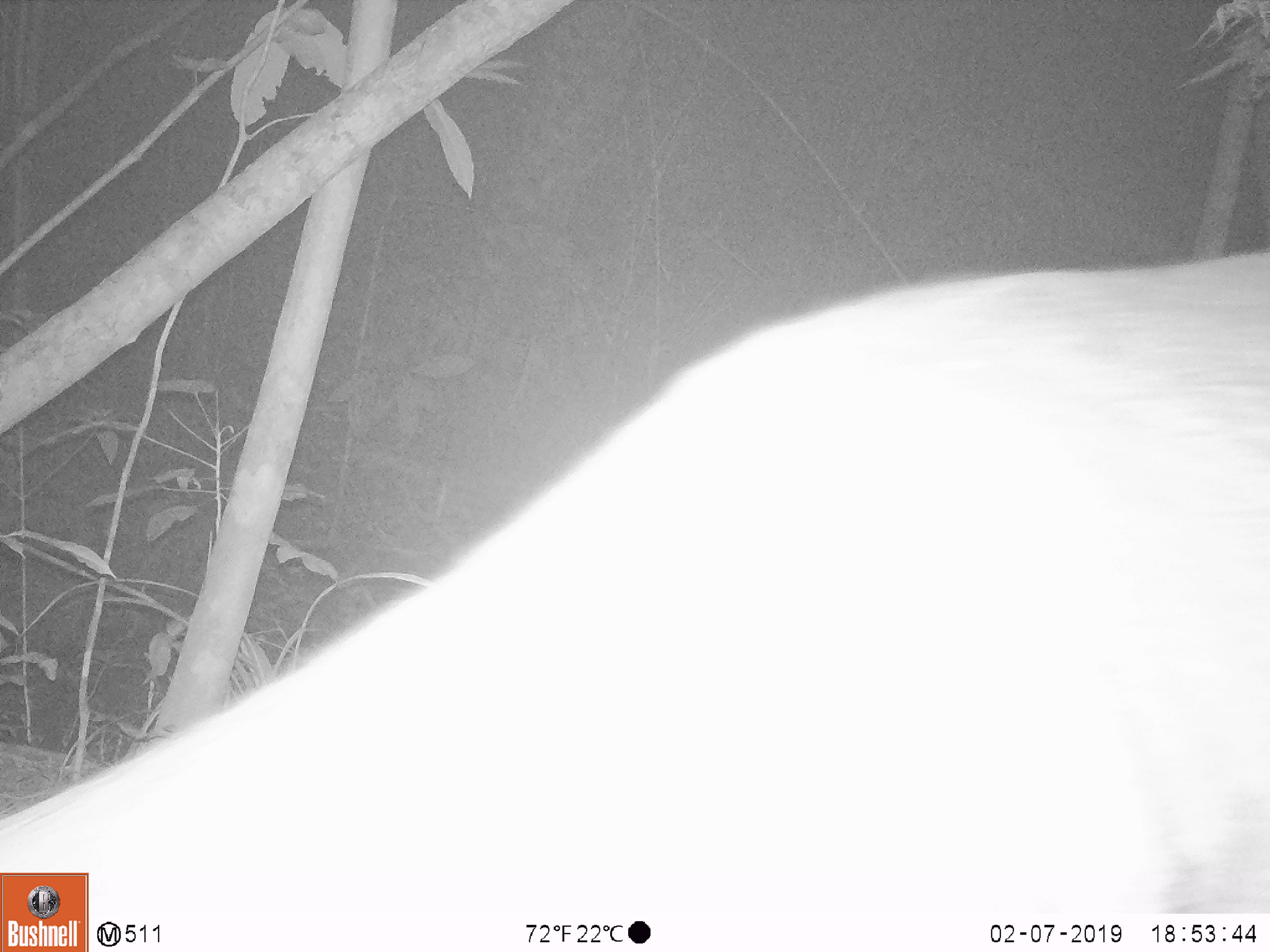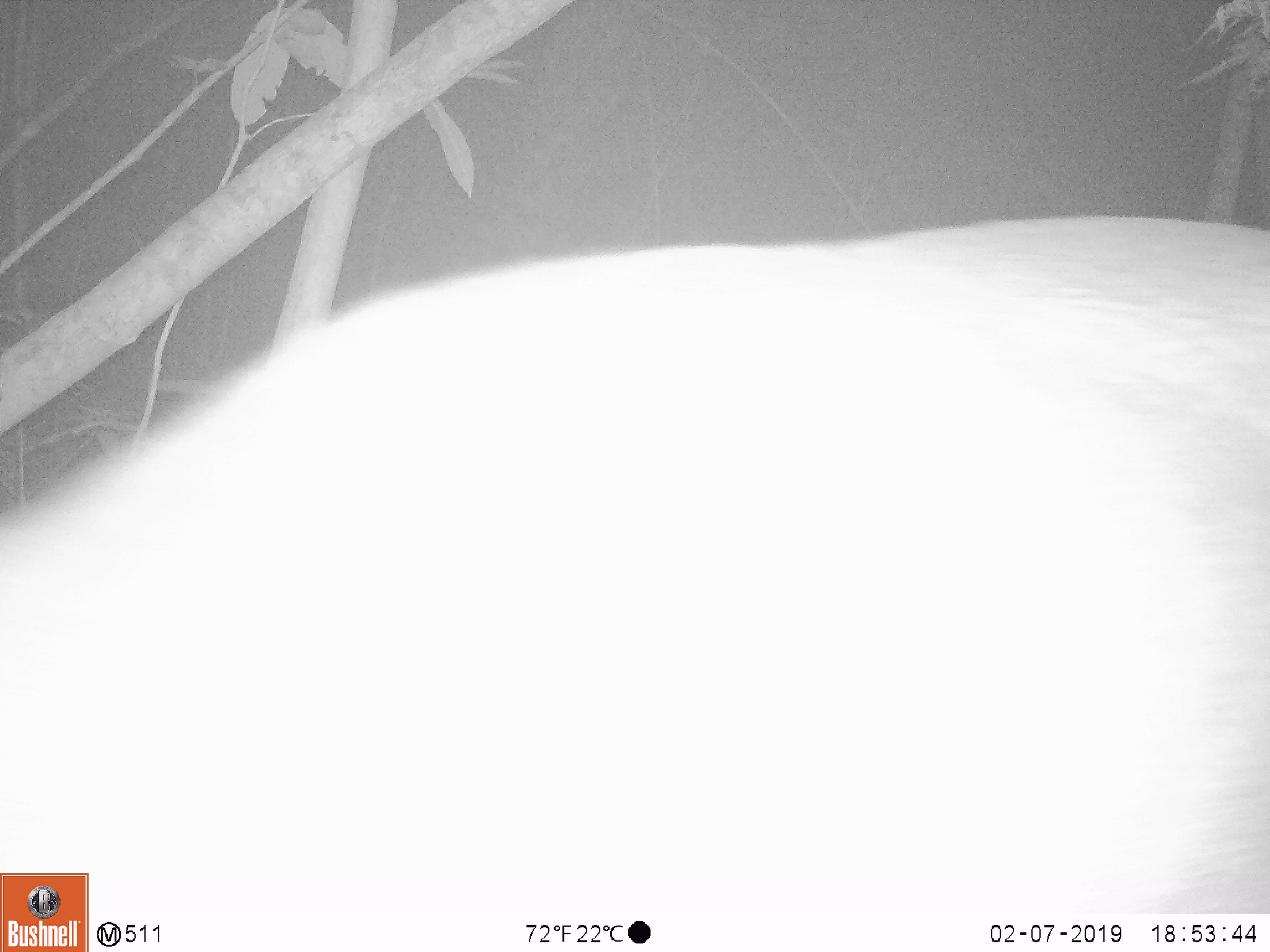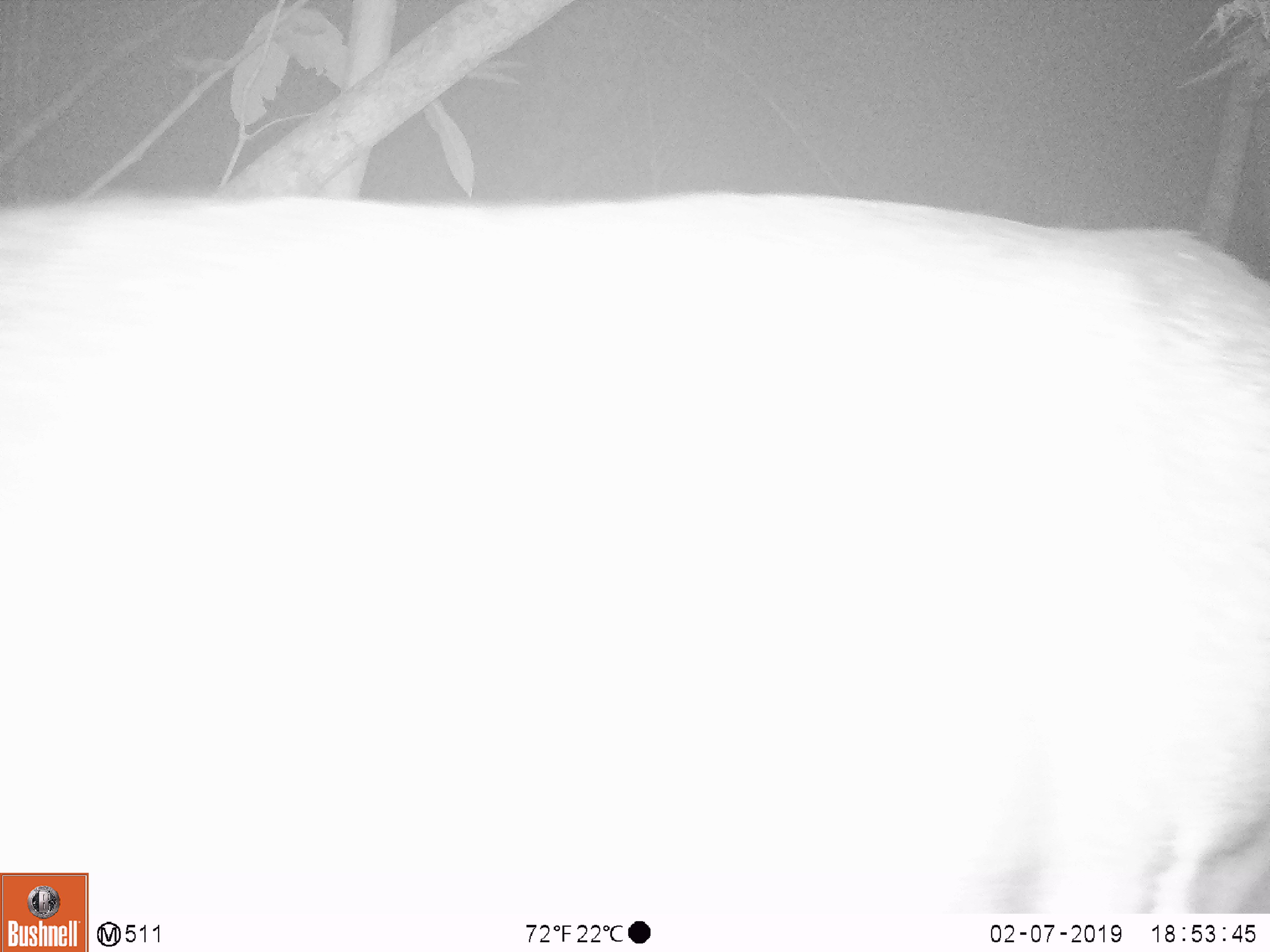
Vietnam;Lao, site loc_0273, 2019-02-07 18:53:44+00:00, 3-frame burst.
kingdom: Animalia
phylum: Chordata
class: Mammalia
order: Artiodactyla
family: Cervidae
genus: Muntiacus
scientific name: Muntiacus vuquangensis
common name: large-antlered muntjac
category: large antlered muntjac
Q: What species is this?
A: Large antlered muntjac (large-antlered muntjac) (Muntiacus vuquangensis).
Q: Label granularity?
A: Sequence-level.